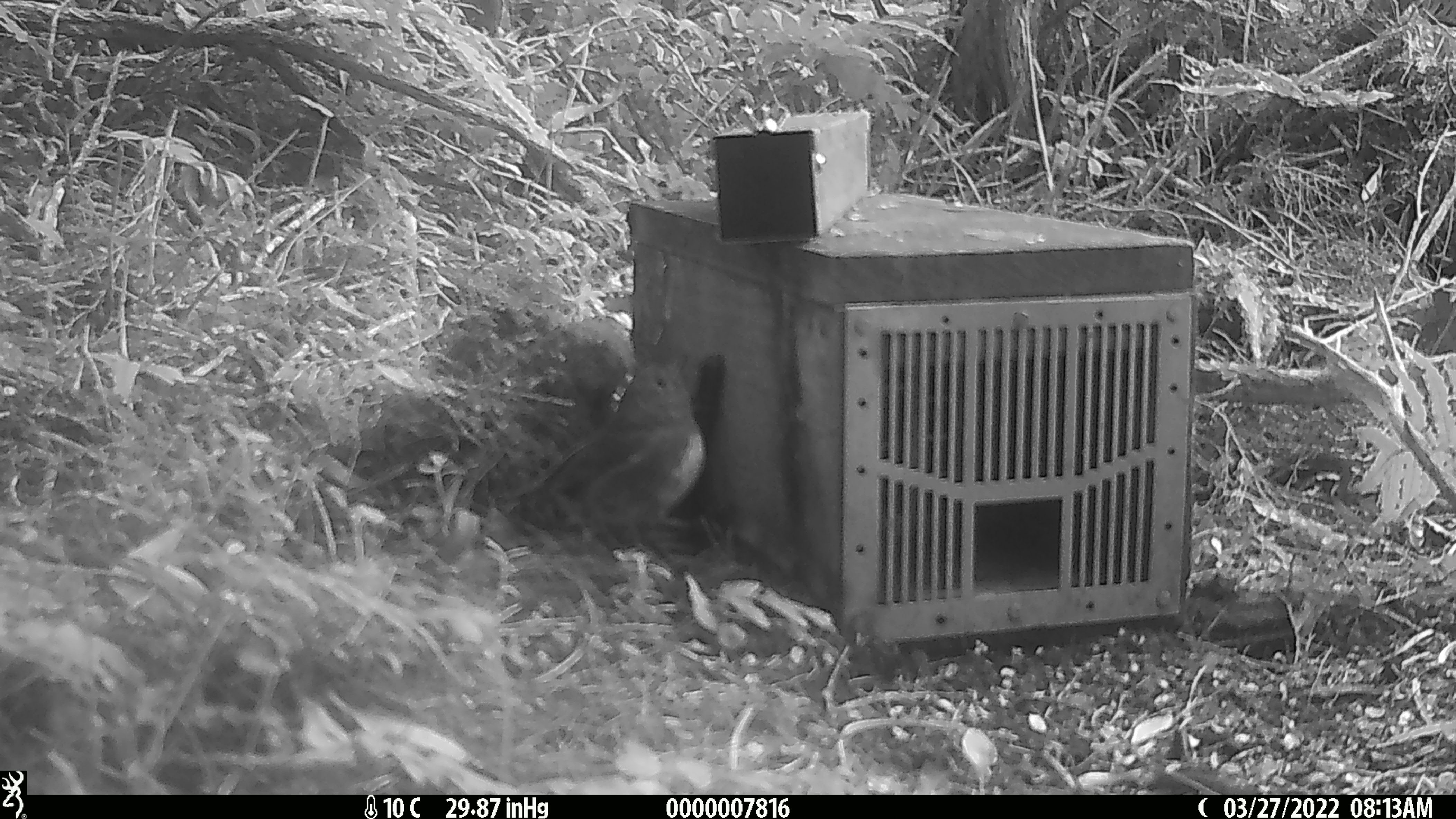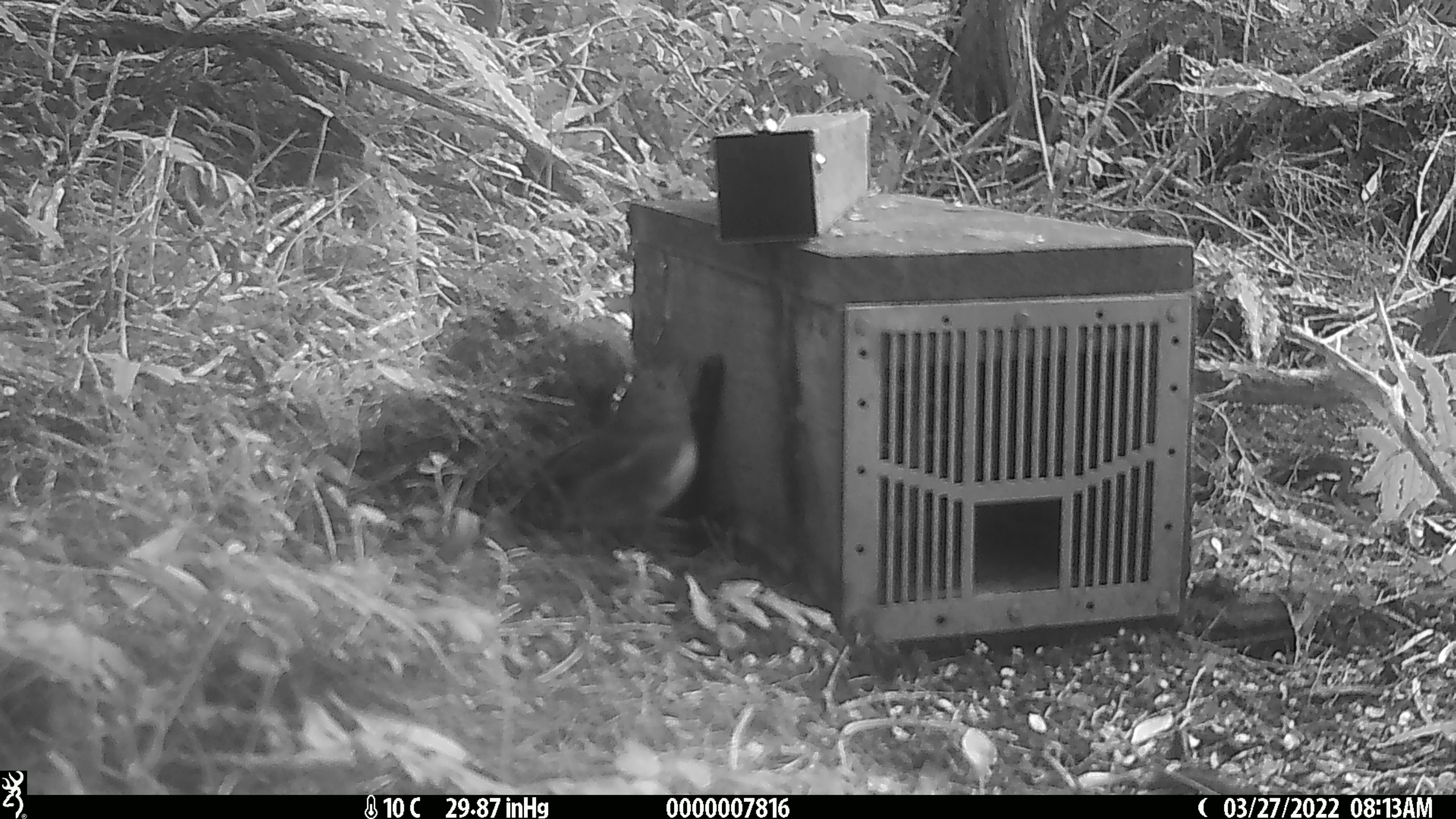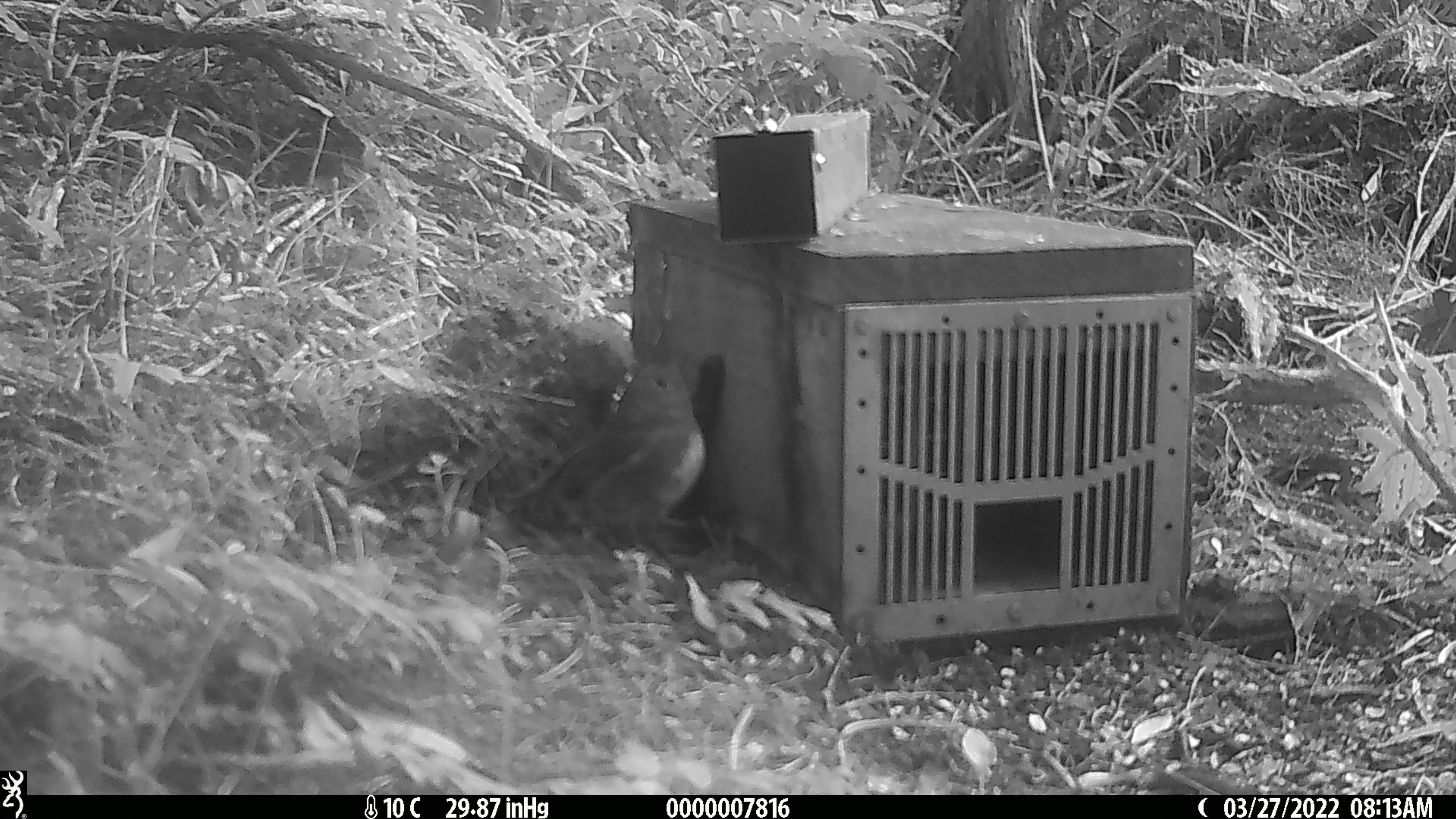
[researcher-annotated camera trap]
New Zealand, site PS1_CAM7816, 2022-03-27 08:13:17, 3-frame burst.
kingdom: Animalia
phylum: Chordata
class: Aves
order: Passeriformes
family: Petroicidae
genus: Petroica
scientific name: Petroica australis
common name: new zealand robin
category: robin